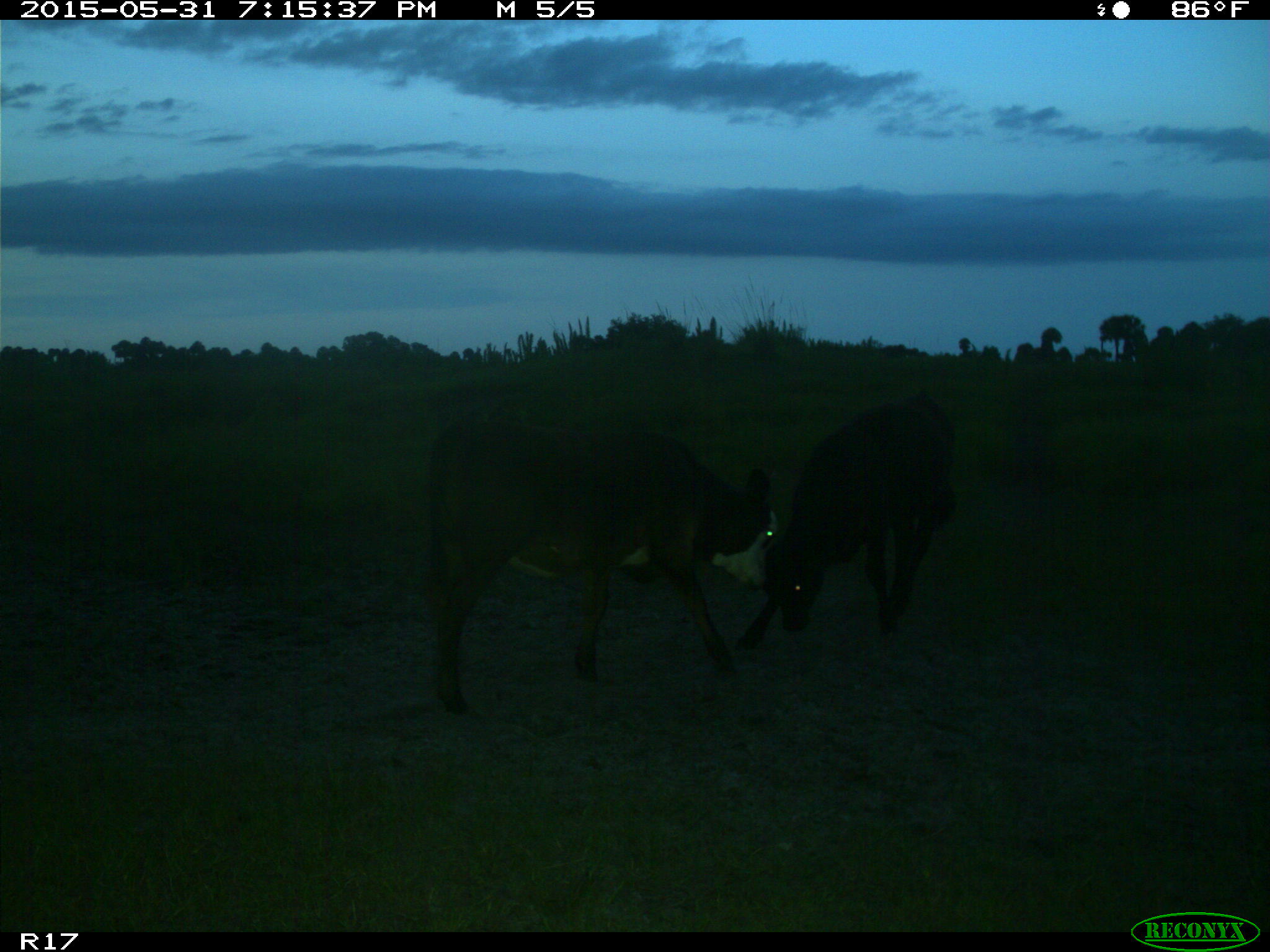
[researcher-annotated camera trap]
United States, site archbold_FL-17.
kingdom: Animalia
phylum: Chordata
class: Mammalia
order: Artiodactyla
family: Bovidae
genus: Bos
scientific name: Bos taurus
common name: domestic cow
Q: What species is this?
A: Bos taurus (domestic cow).